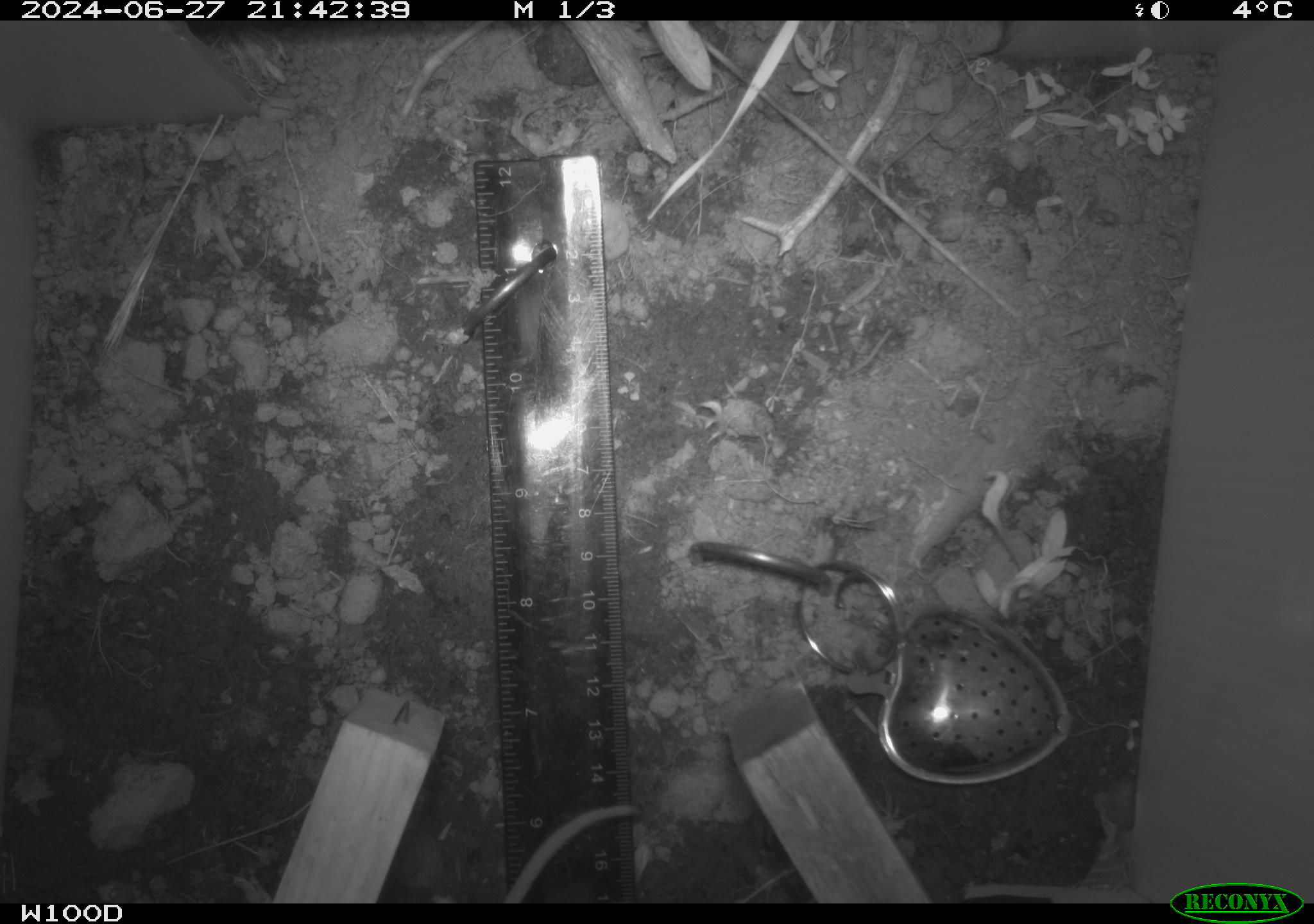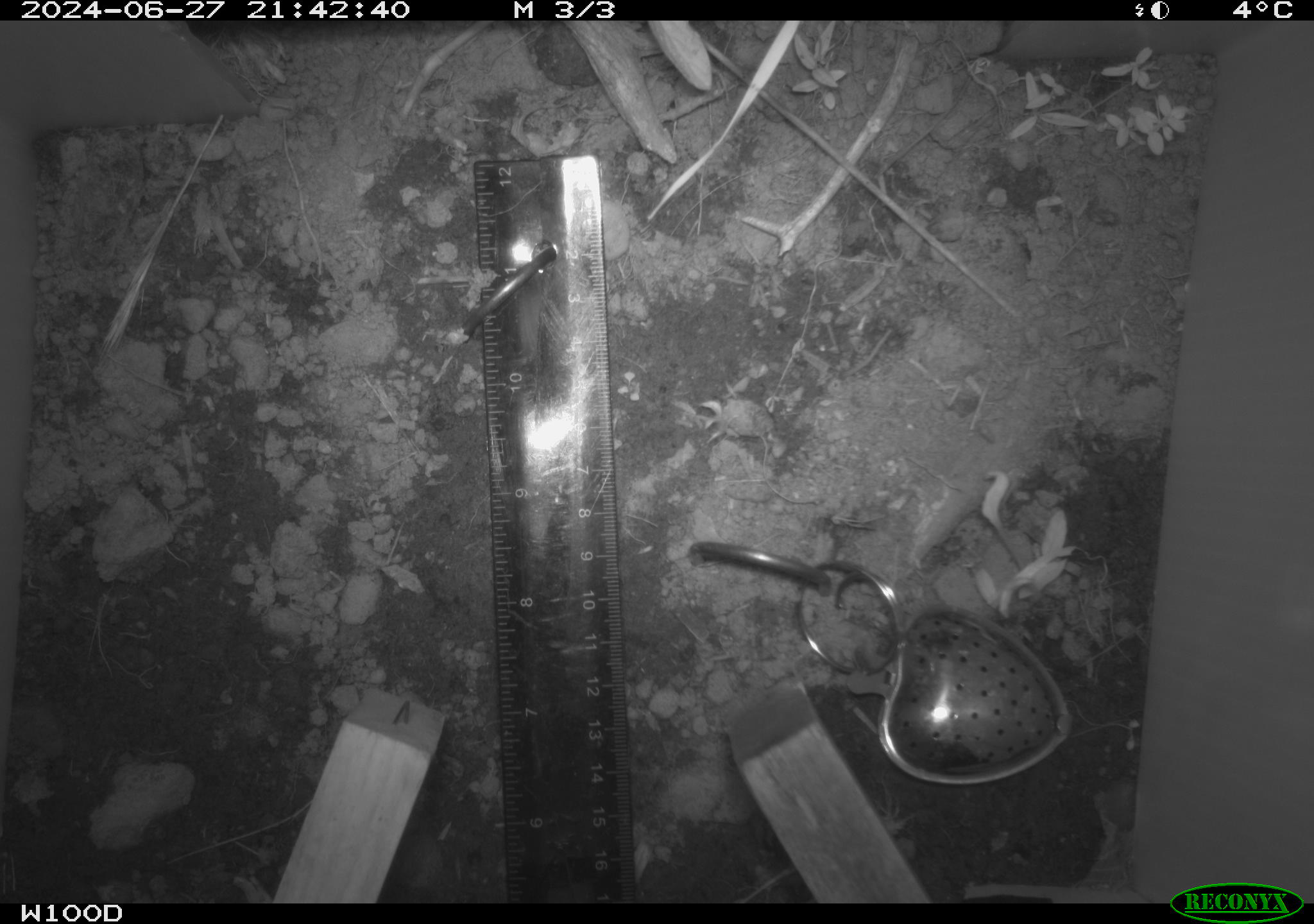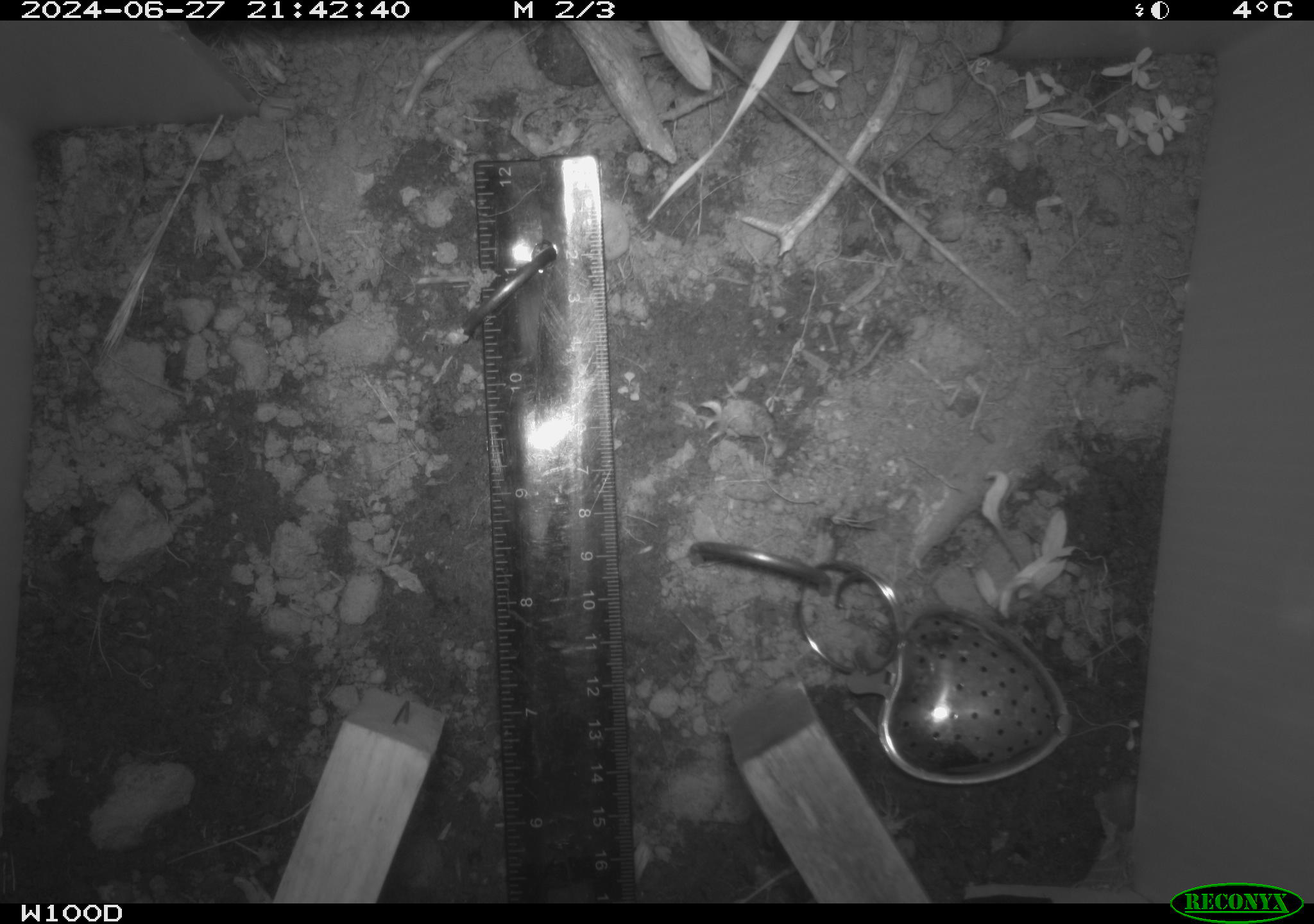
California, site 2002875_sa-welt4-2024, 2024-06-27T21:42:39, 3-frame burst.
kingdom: Animalia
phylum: Chordata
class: Mammalia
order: Rodentia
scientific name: Rodentia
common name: rodent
Rodent (Rodentia).